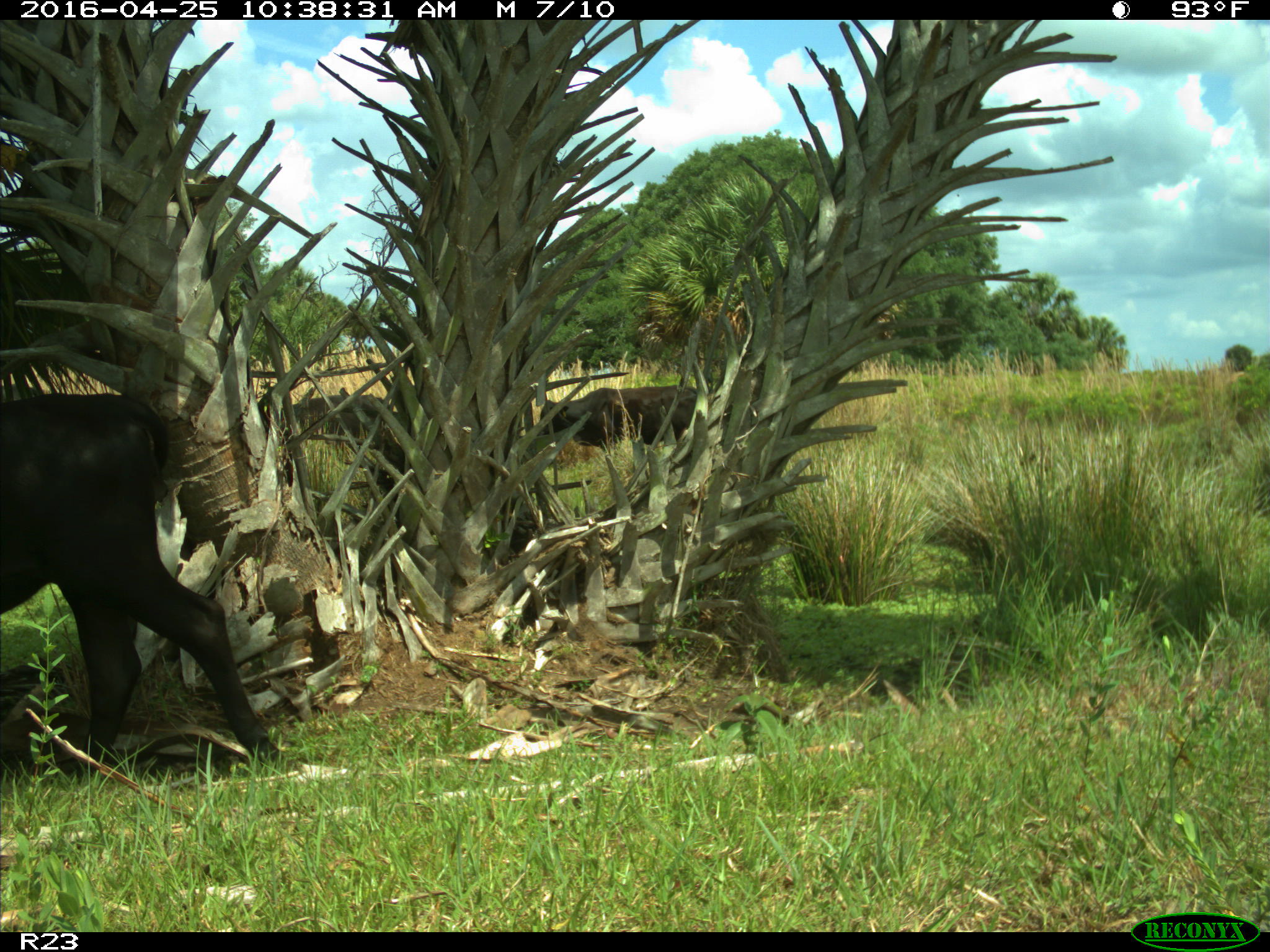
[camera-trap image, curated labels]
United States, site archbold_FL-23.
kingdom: Animalia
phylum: Chordata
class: Mammalia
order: Artiodactyla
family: Bovidae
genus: Bos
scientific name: Bos taurus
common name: domestic cow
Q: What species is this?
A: Bos taurus (domestic cow).